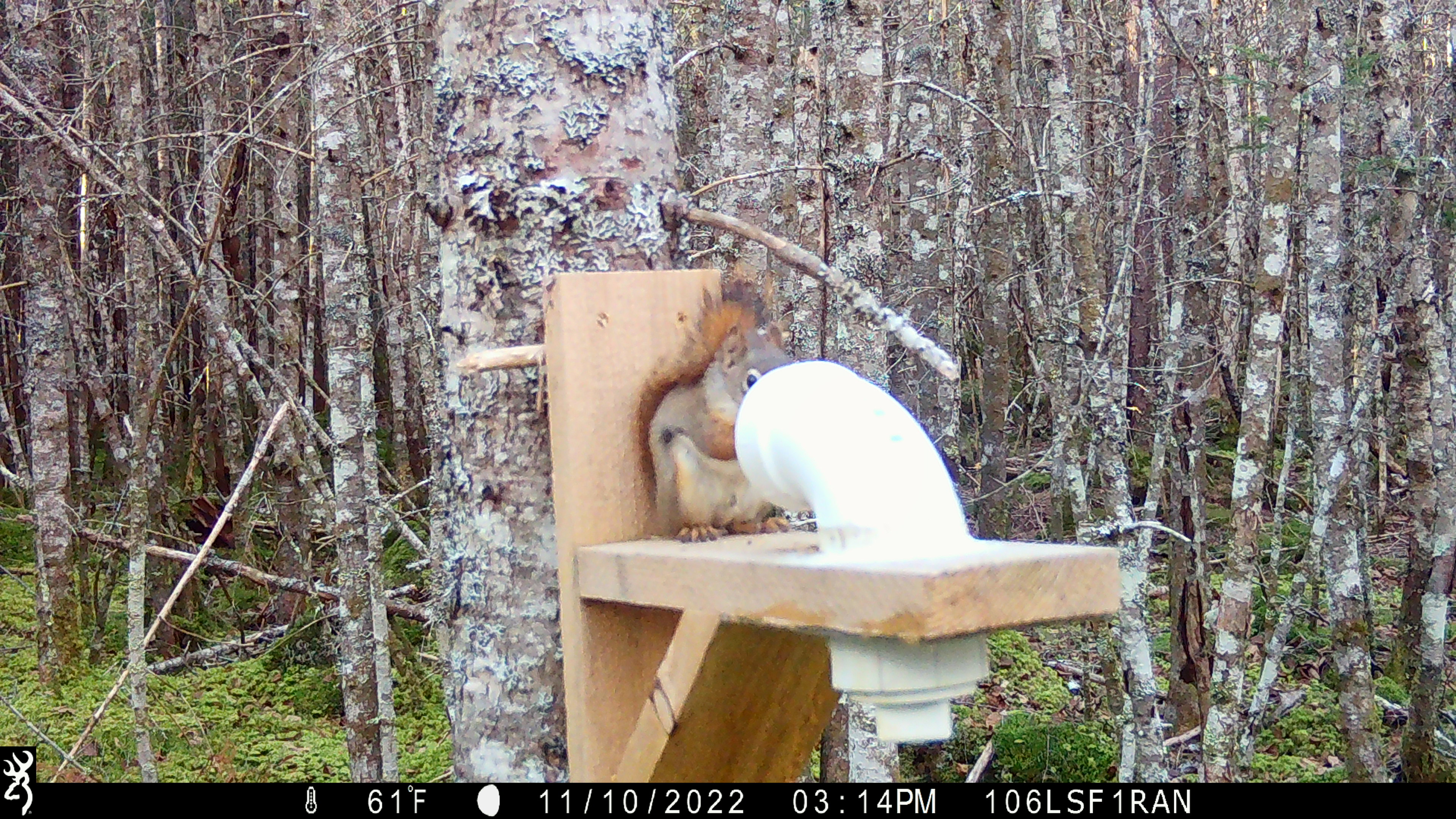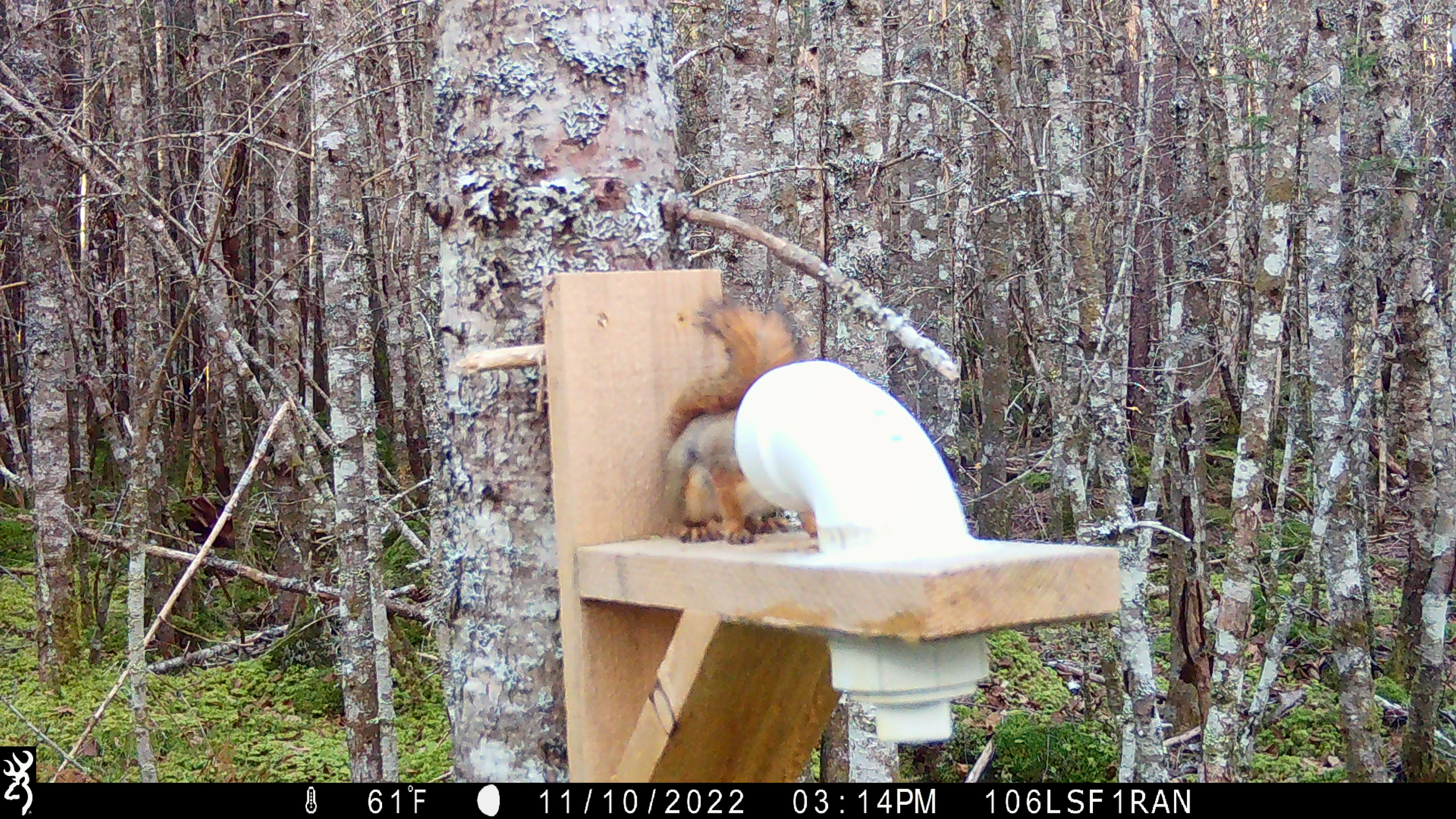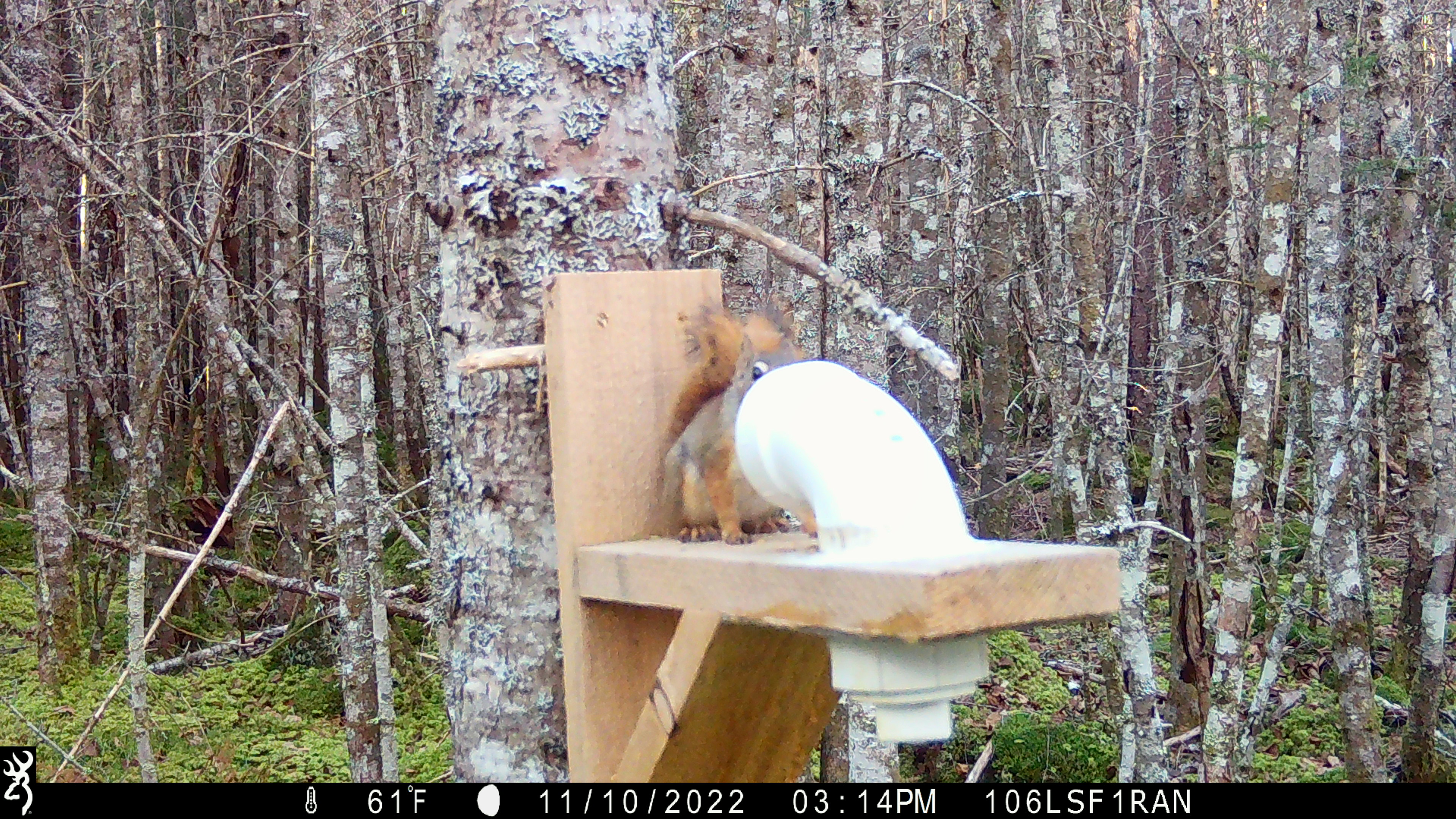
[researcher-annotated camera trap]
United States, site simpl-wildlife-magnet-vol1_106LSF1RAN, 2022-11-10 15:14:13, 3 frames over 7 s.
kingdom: Animalia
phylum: Chordata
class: Mammalia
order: Rodentia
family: Sciuridae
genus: Tamiasciurus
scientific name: Tamiasciurus hudsonicus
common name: red squirrel